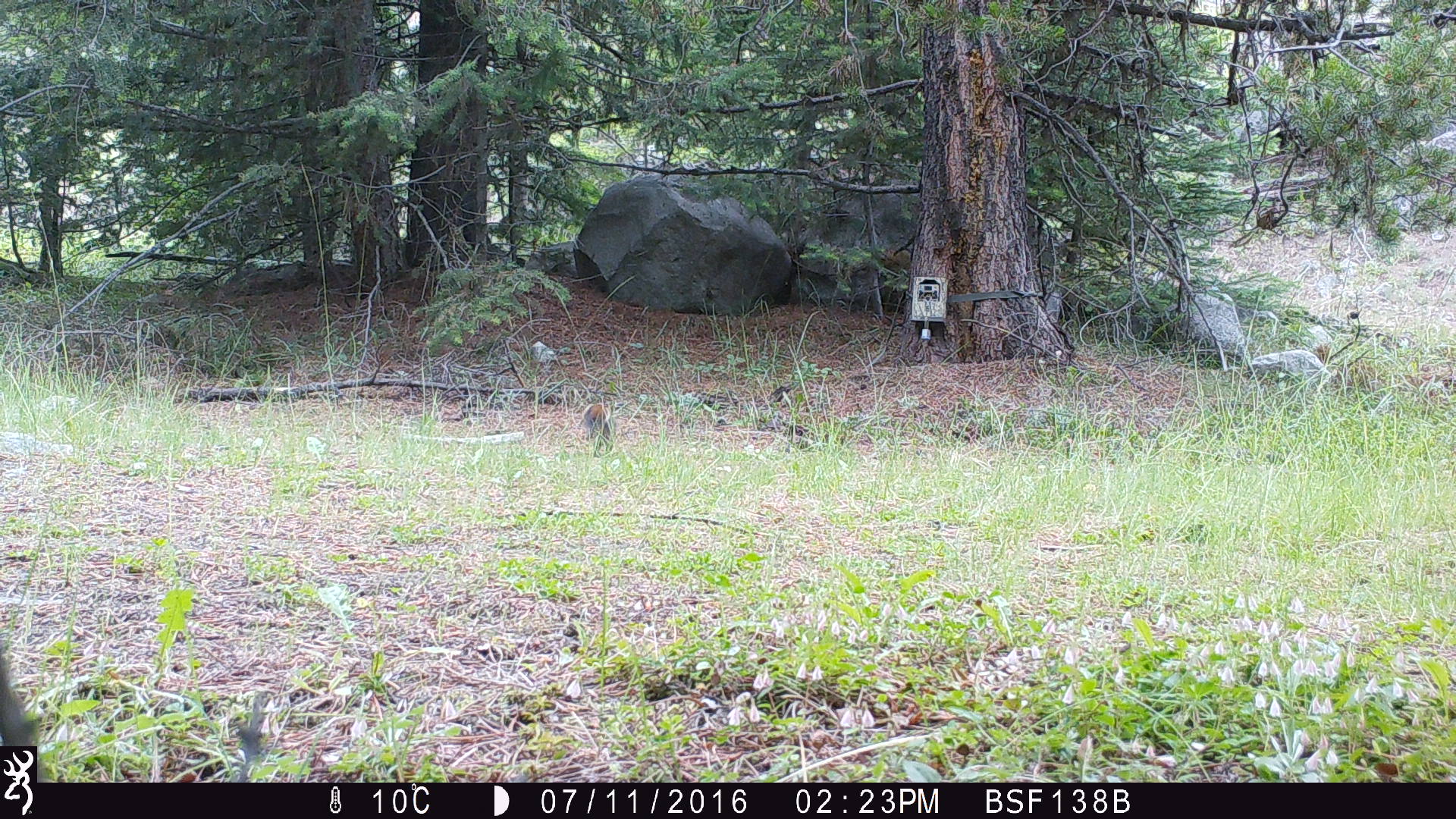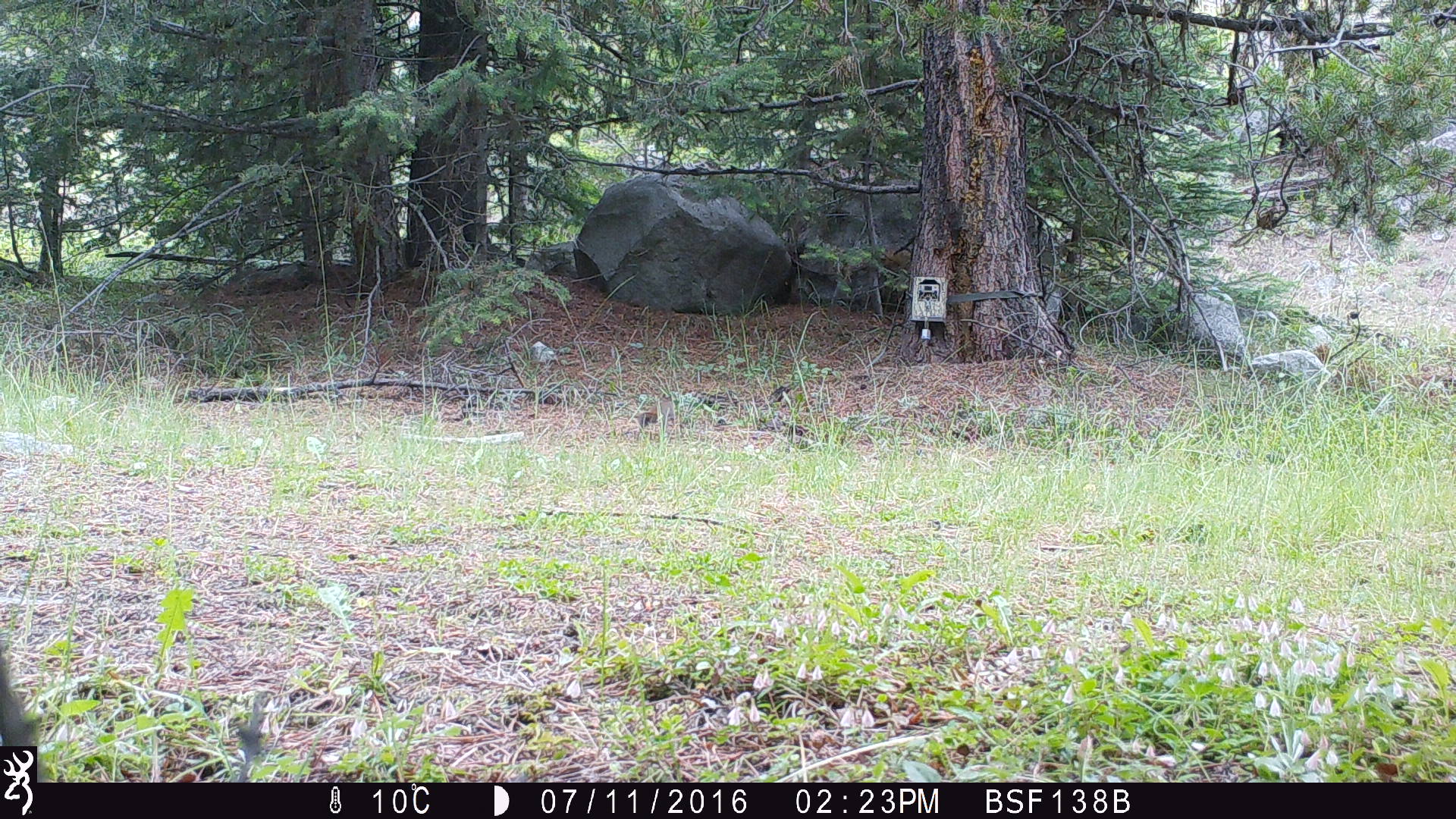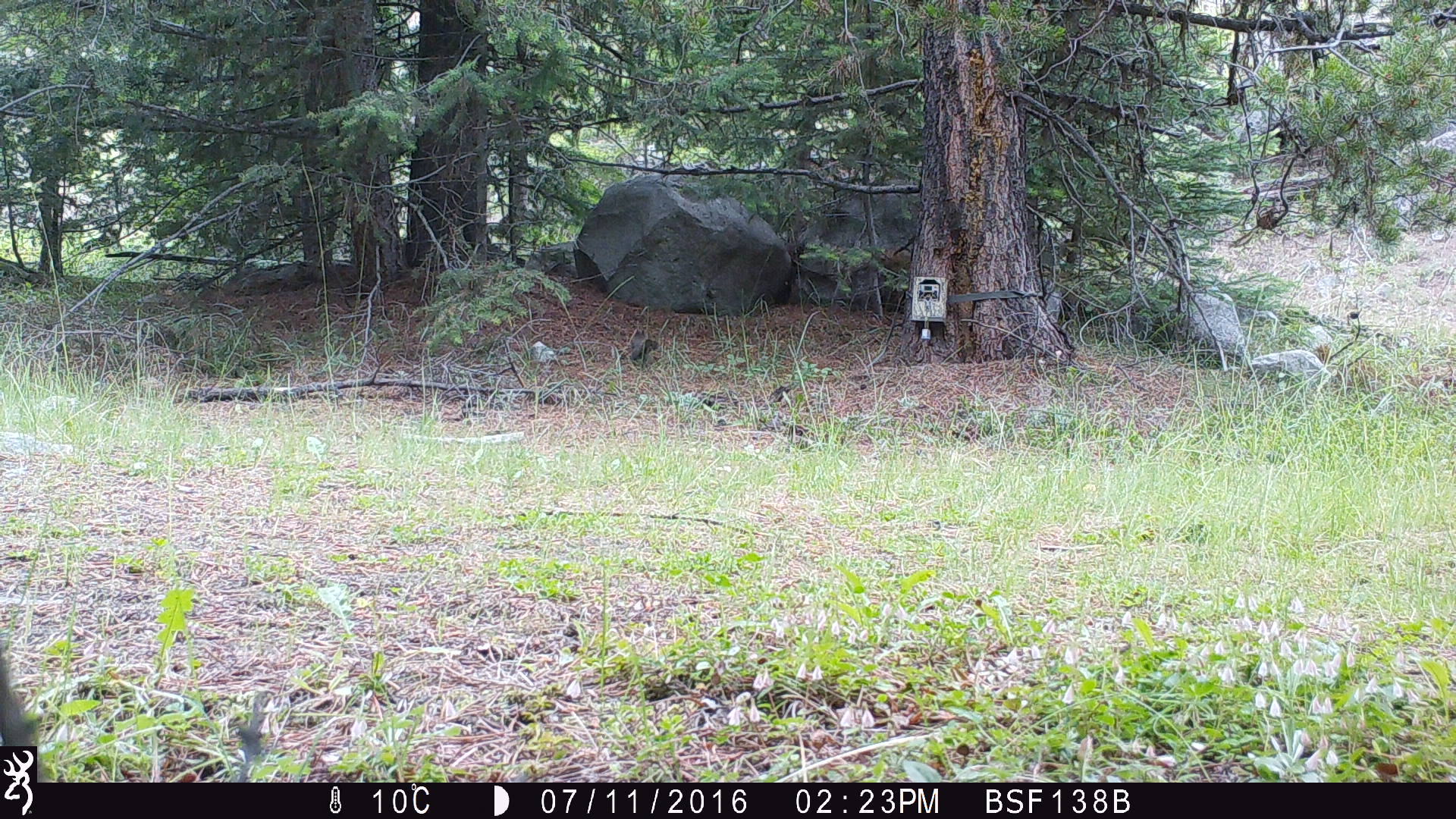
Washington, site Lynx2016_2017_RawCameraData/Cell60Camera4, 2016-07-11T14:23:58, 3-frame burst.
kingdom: Animalia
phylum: Chordata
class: Mammalia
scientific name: Mammalia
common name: small mammal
Small mammal (Mammalia). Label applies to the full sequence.